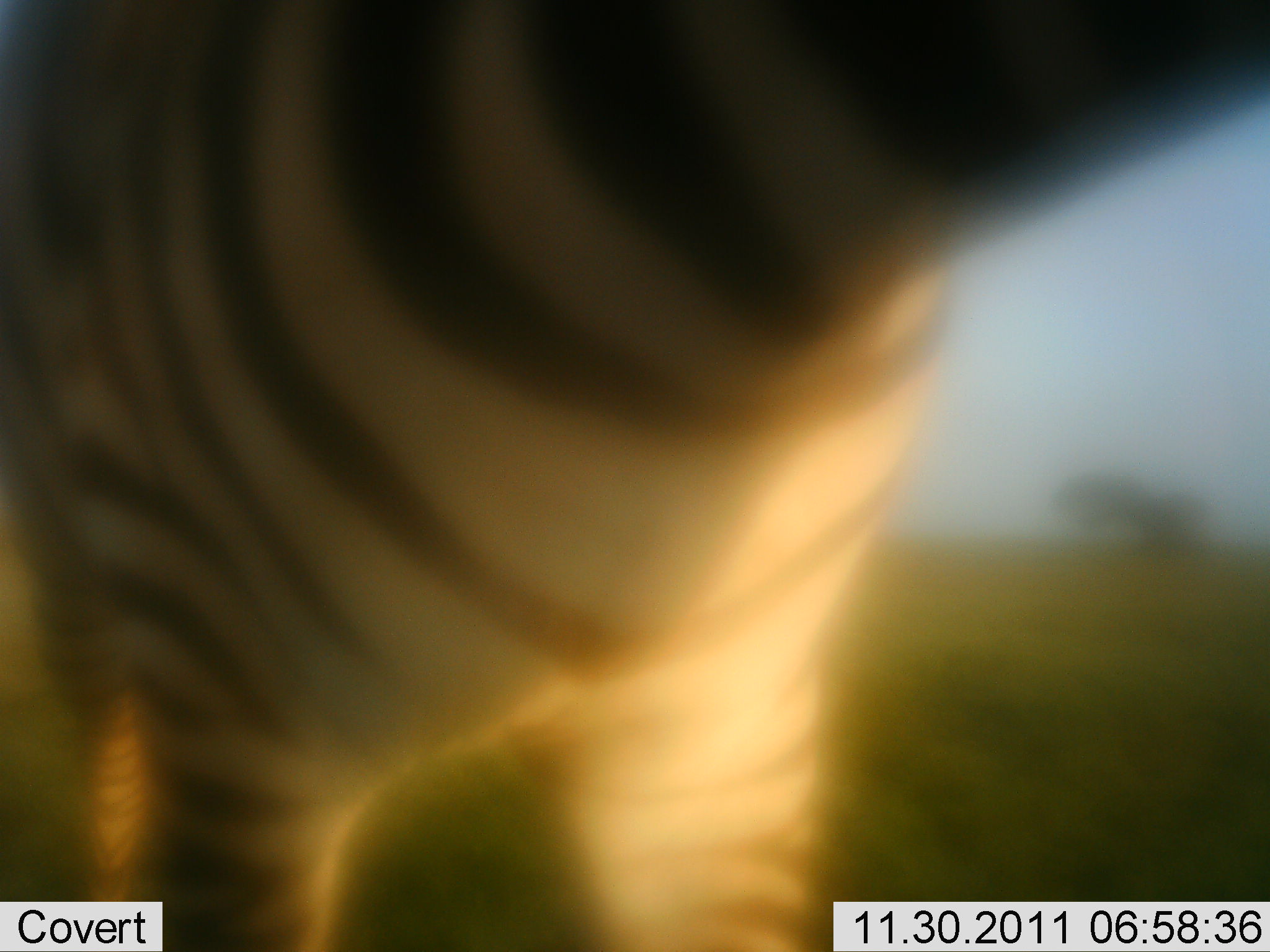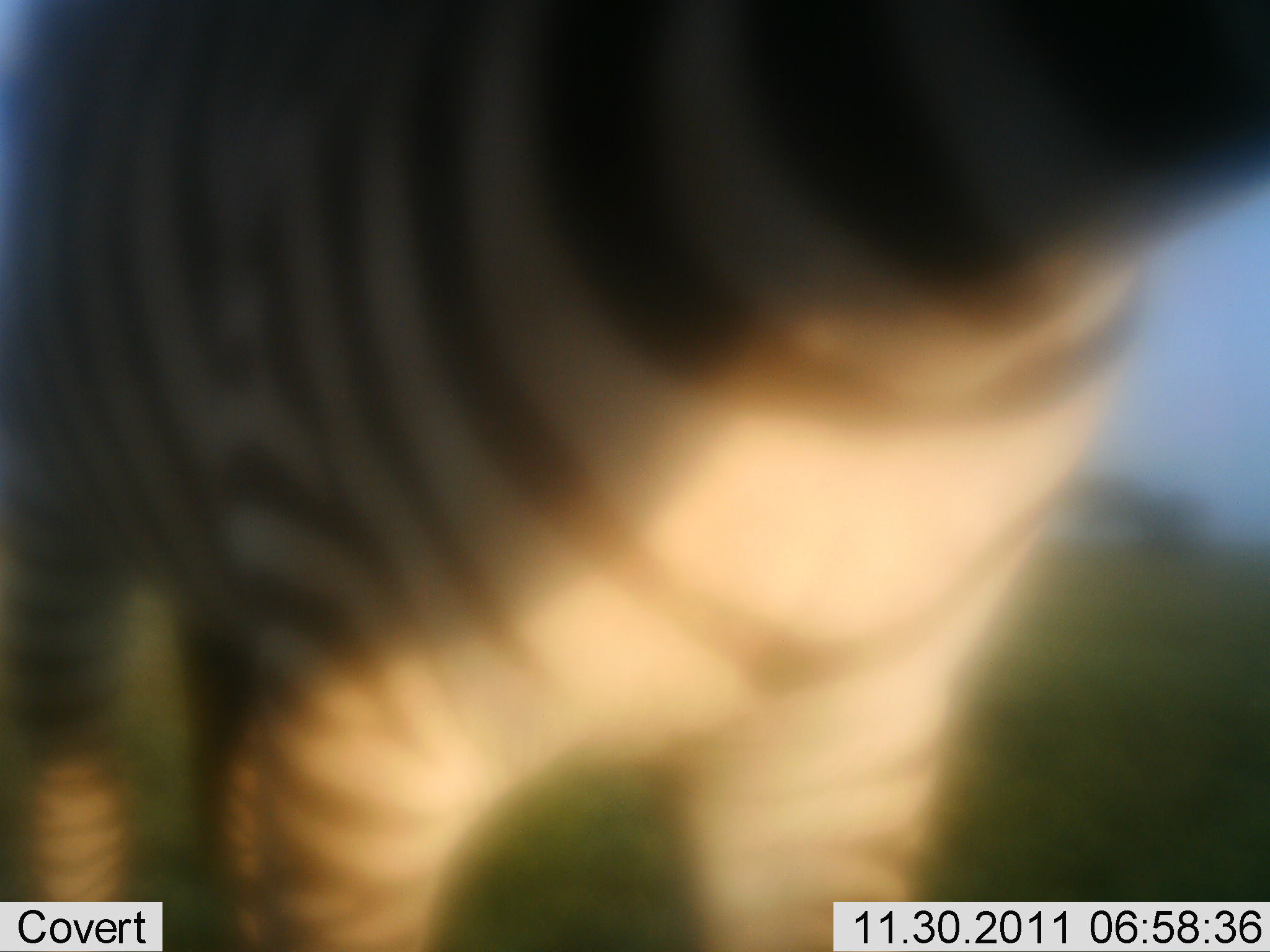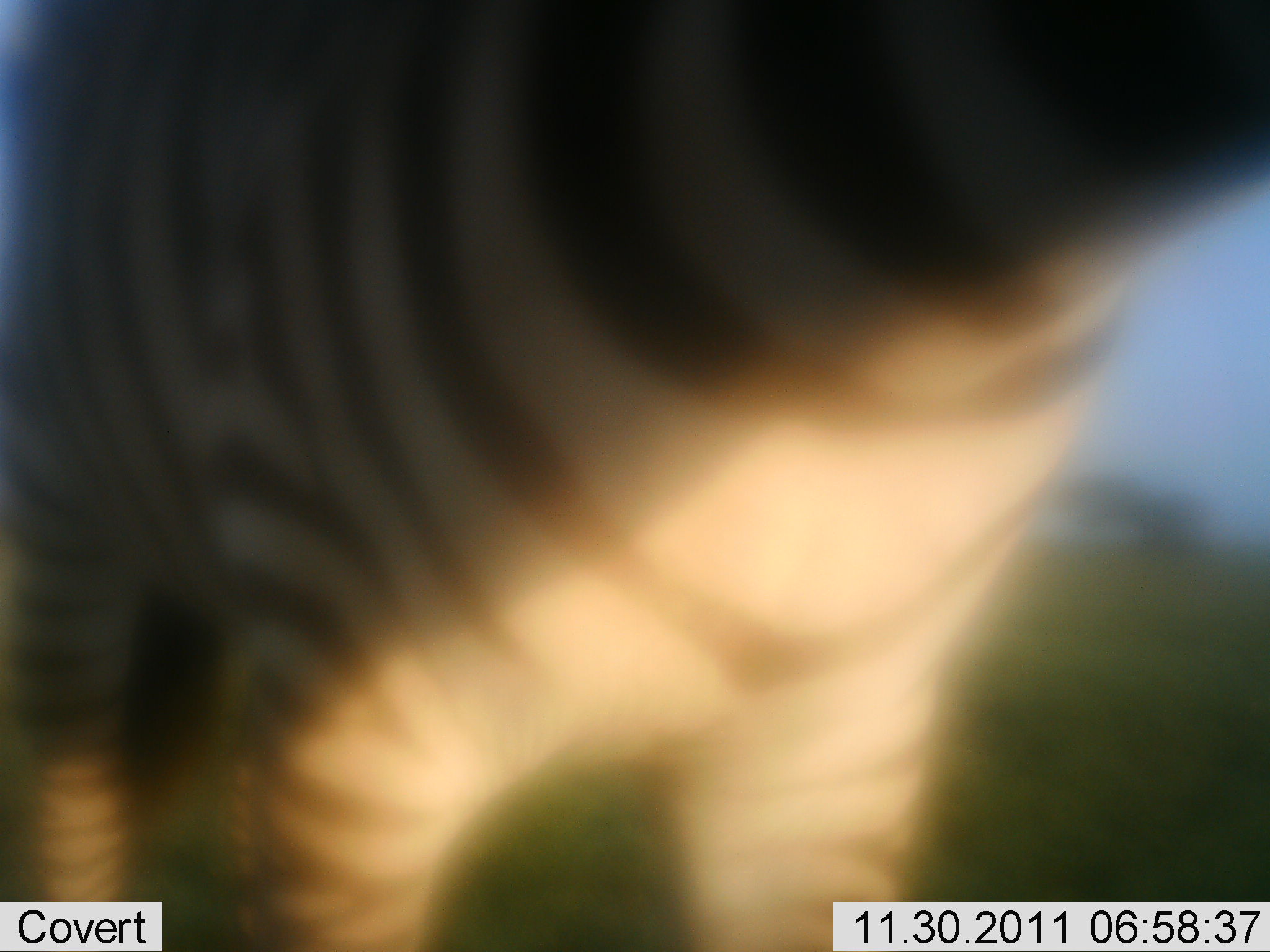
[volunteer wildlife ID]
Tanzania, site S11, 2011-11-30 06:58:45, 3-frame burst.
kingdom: Animalia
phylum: Chordata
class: Mammalia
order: Perissodactyla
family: Equidae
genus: Equus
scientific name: Equus quagga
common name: plains zebra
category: zebra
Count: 1.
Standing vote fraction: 77%.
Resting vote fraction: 0%.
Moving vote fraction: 8%.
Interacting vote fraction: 15%.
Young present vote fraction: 0%.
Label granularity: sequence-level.